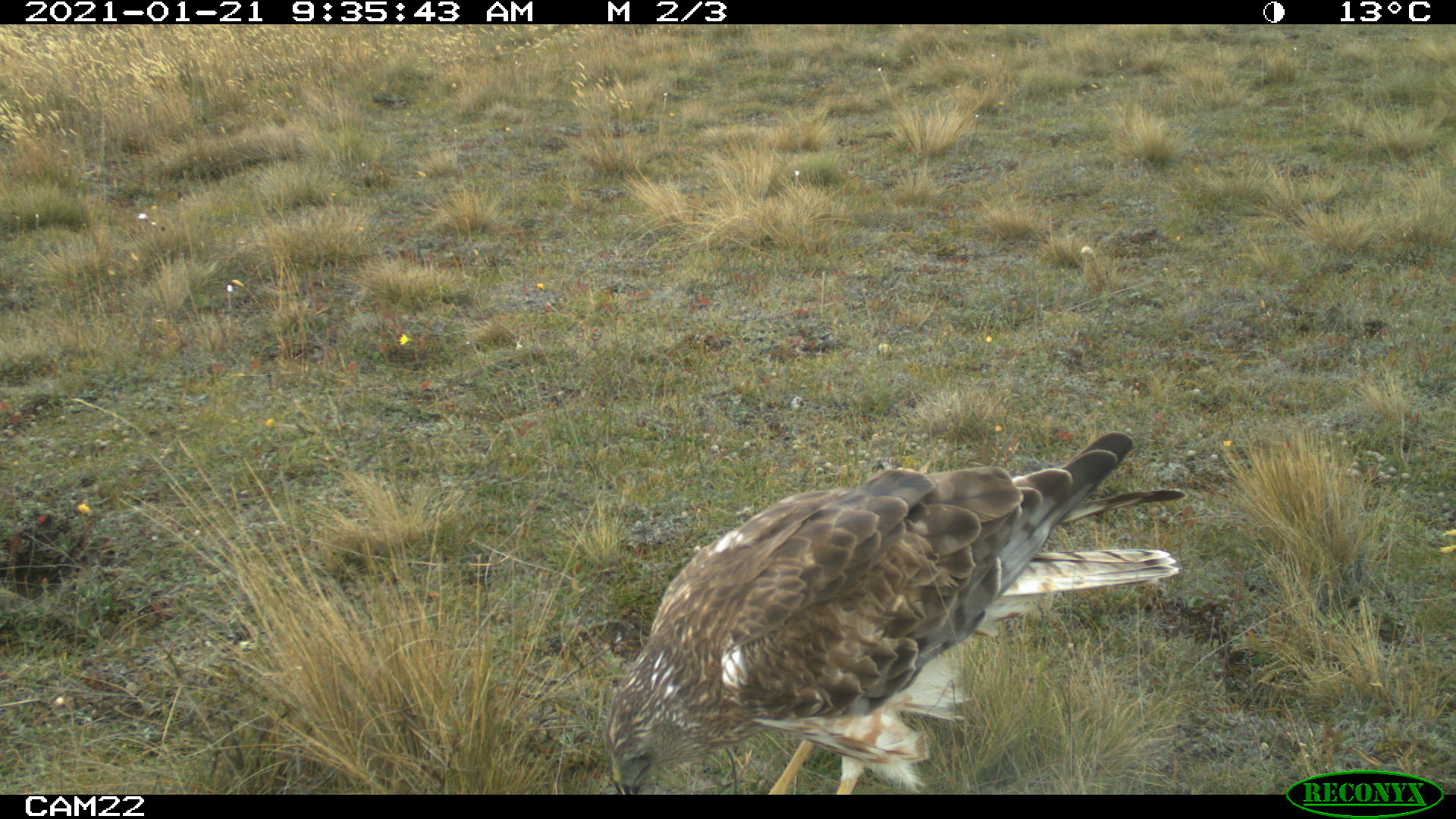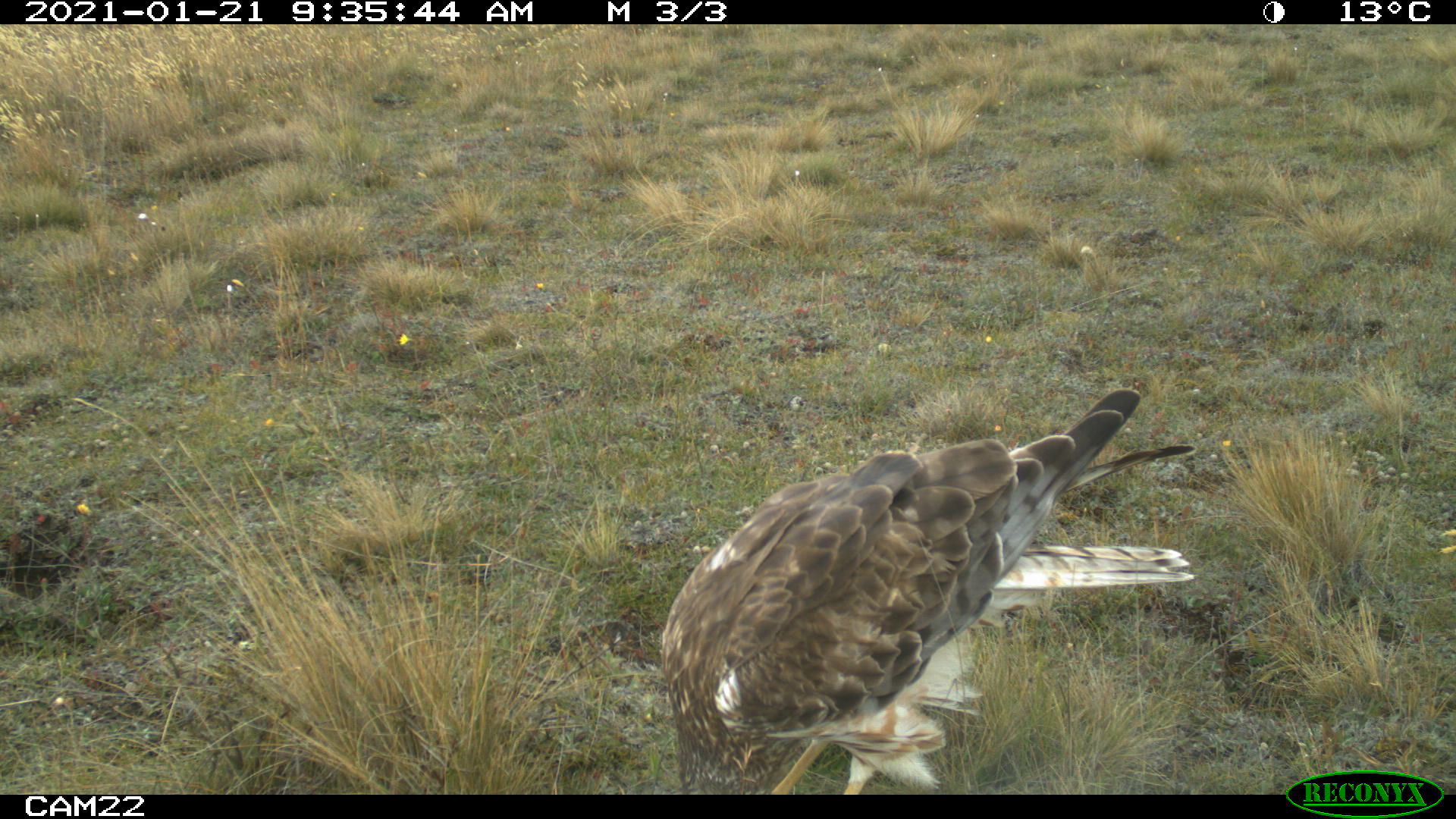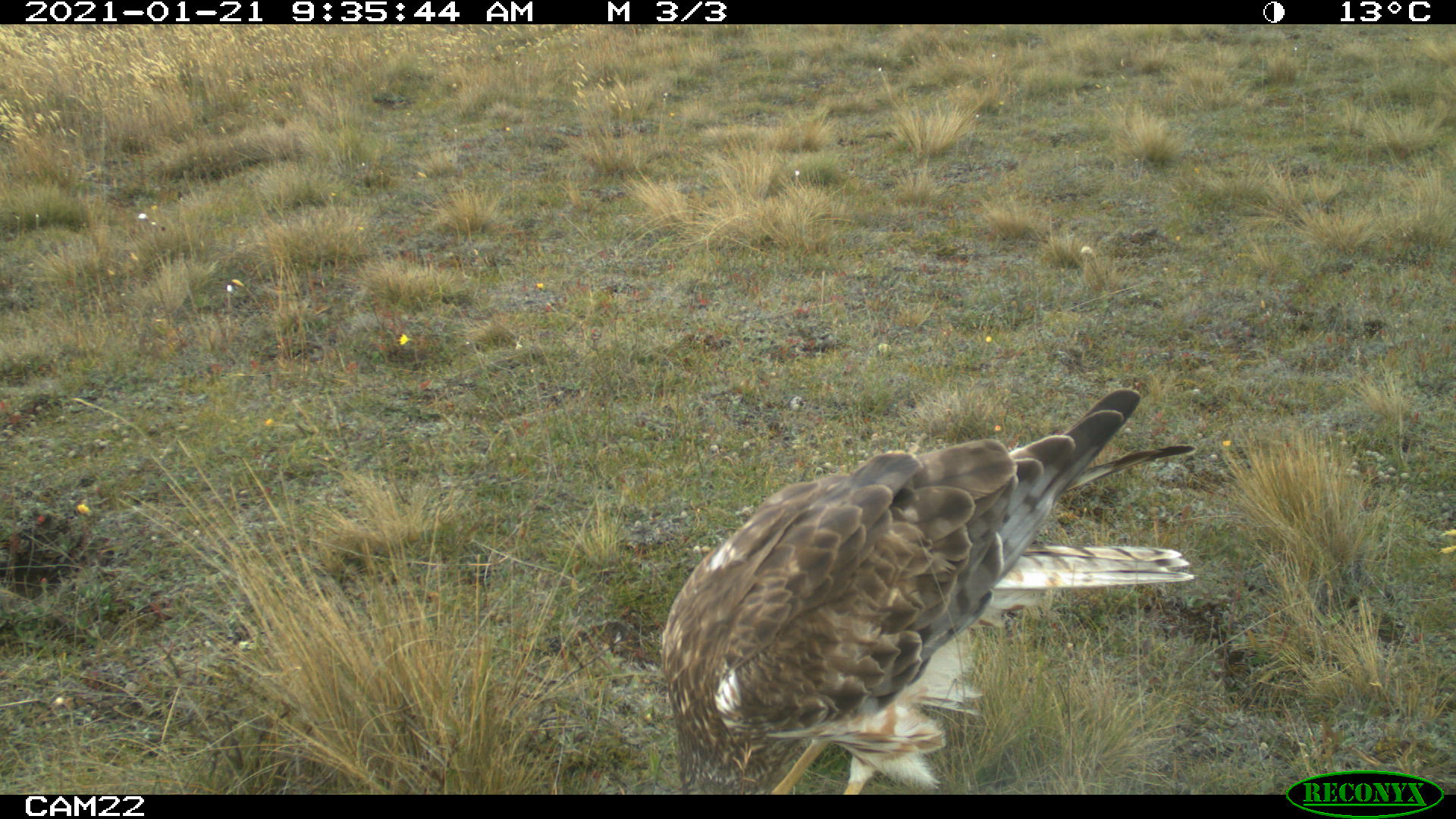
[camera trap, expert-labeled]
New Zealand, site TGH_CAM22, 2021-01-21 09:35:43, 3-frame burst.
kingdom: Animalia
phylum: Chordata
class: Aves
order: Accipitriformes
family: Accipitridae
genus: Circus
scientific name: Circus approximans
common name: swamp harrier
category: harrier